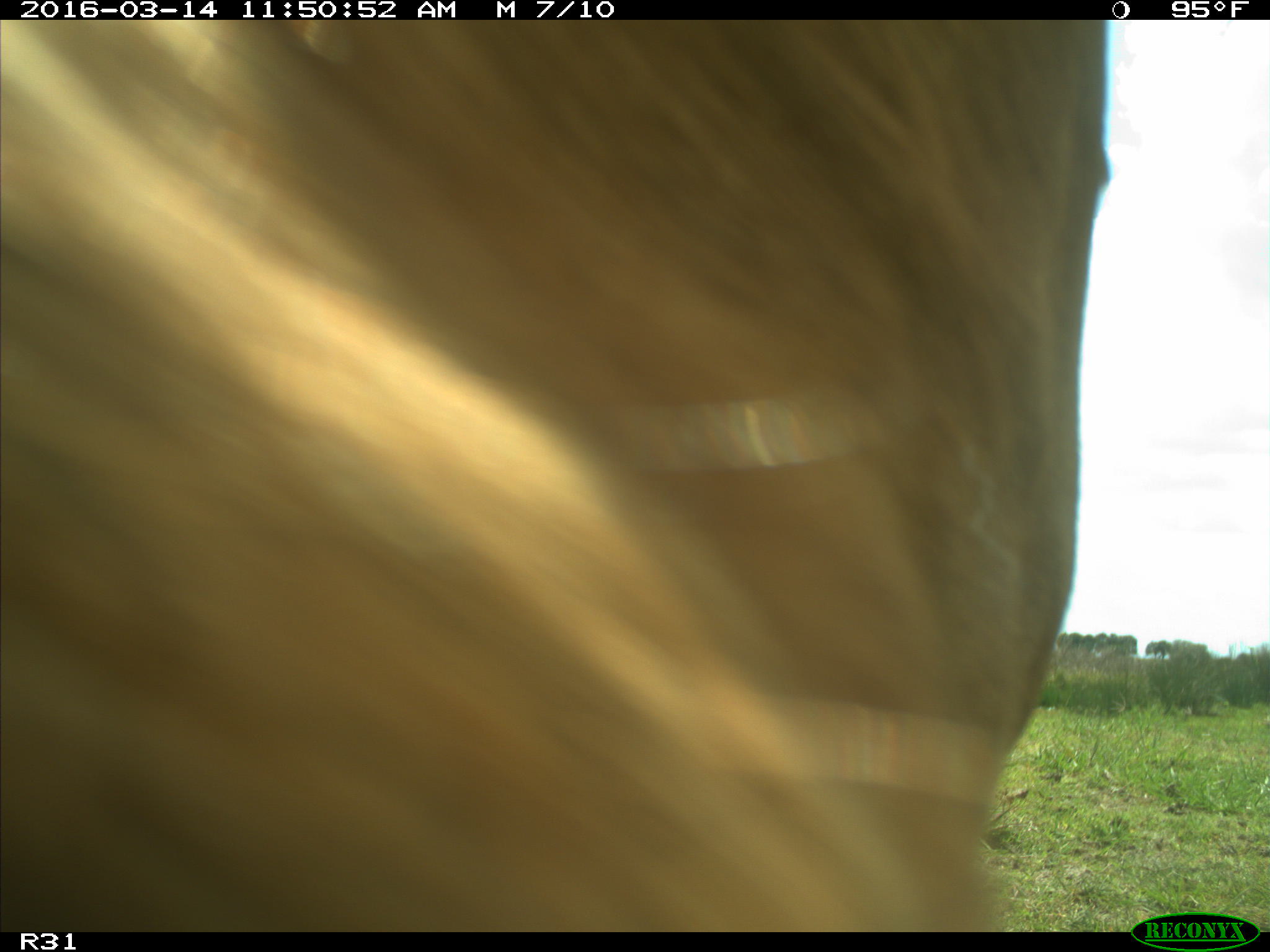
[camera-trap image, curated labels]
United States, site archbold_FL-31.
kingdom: Animalia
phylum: Chordata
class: Mammalia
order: Artiodactyla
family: Bovidae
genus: Bos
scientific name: Bos taurus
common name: domestic cow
Bos taurus (domestic cow).